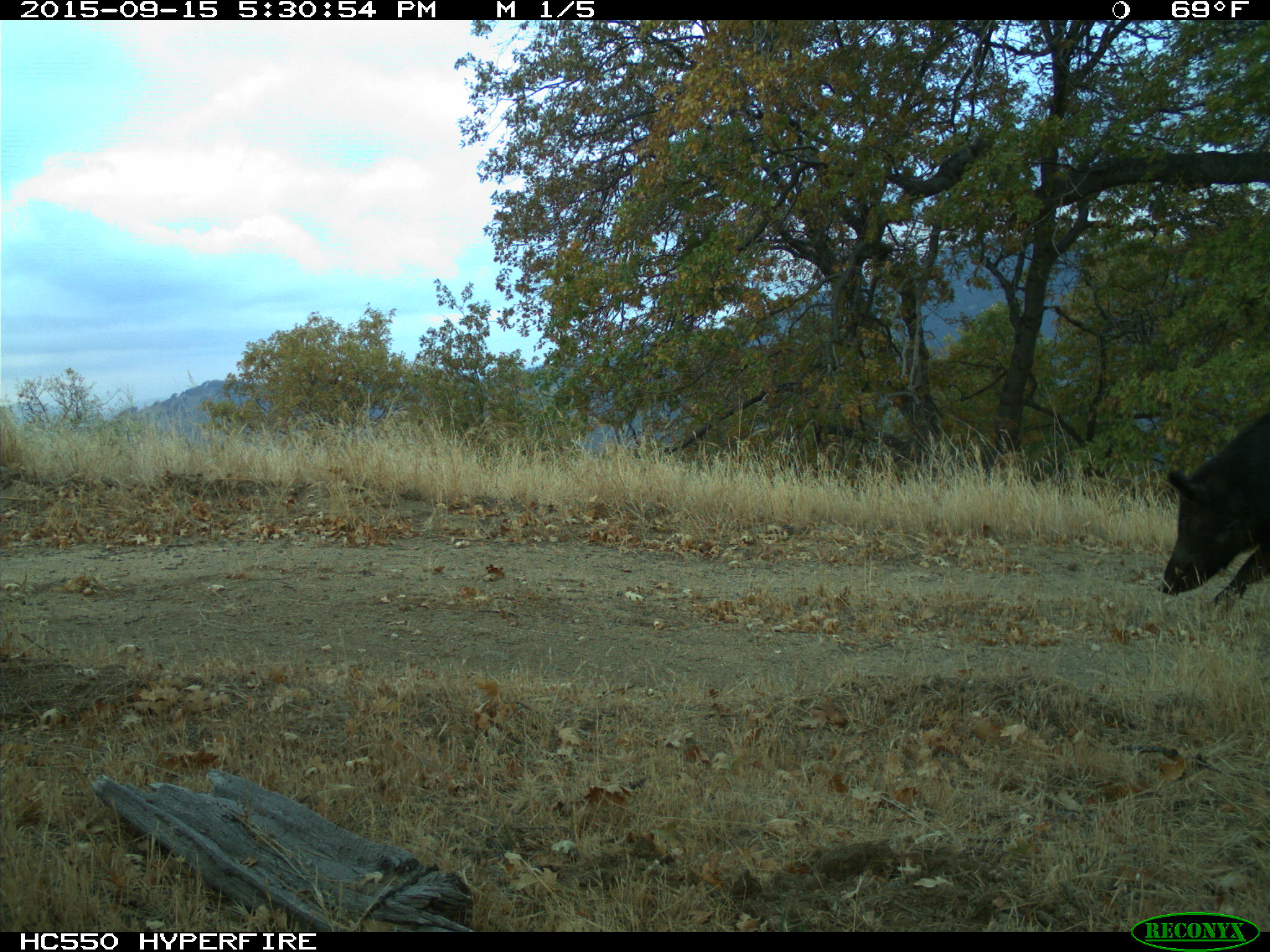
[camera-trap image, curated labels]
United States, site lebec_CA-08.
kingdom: Animalia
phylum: Chordata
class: Mammalia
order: Artiodactyla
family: Suidae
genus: Sus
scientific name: Sus scrofa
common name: wild boar